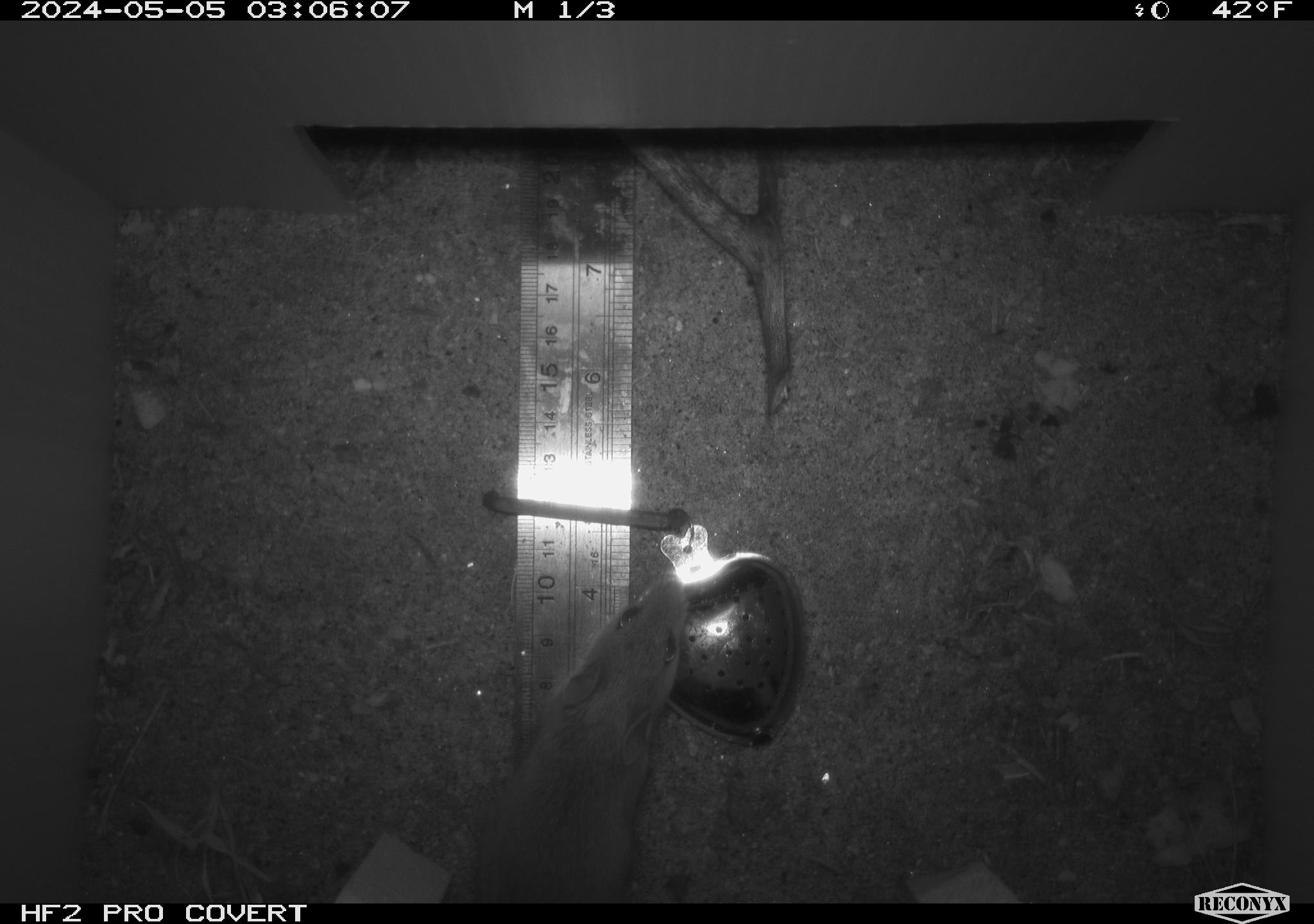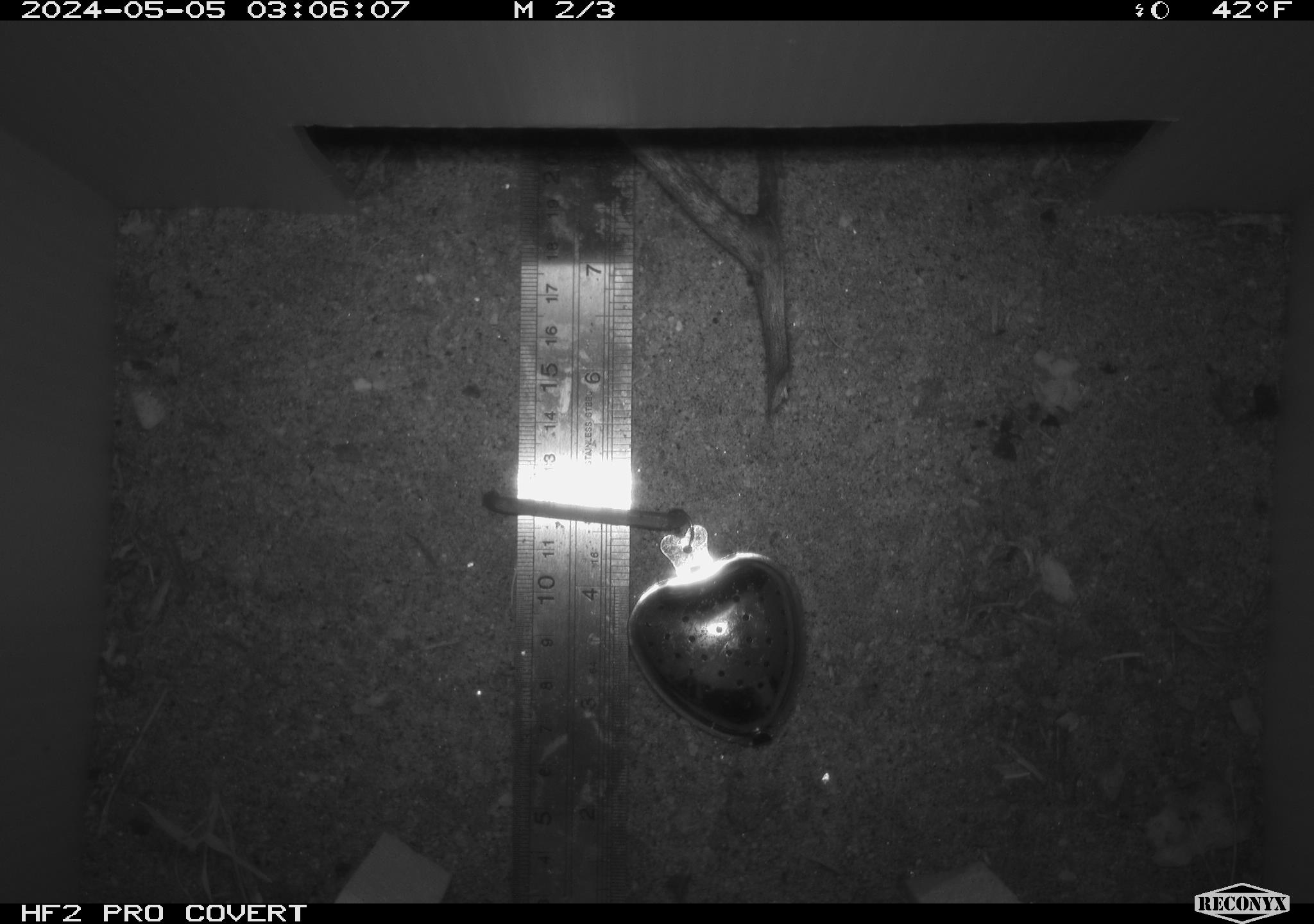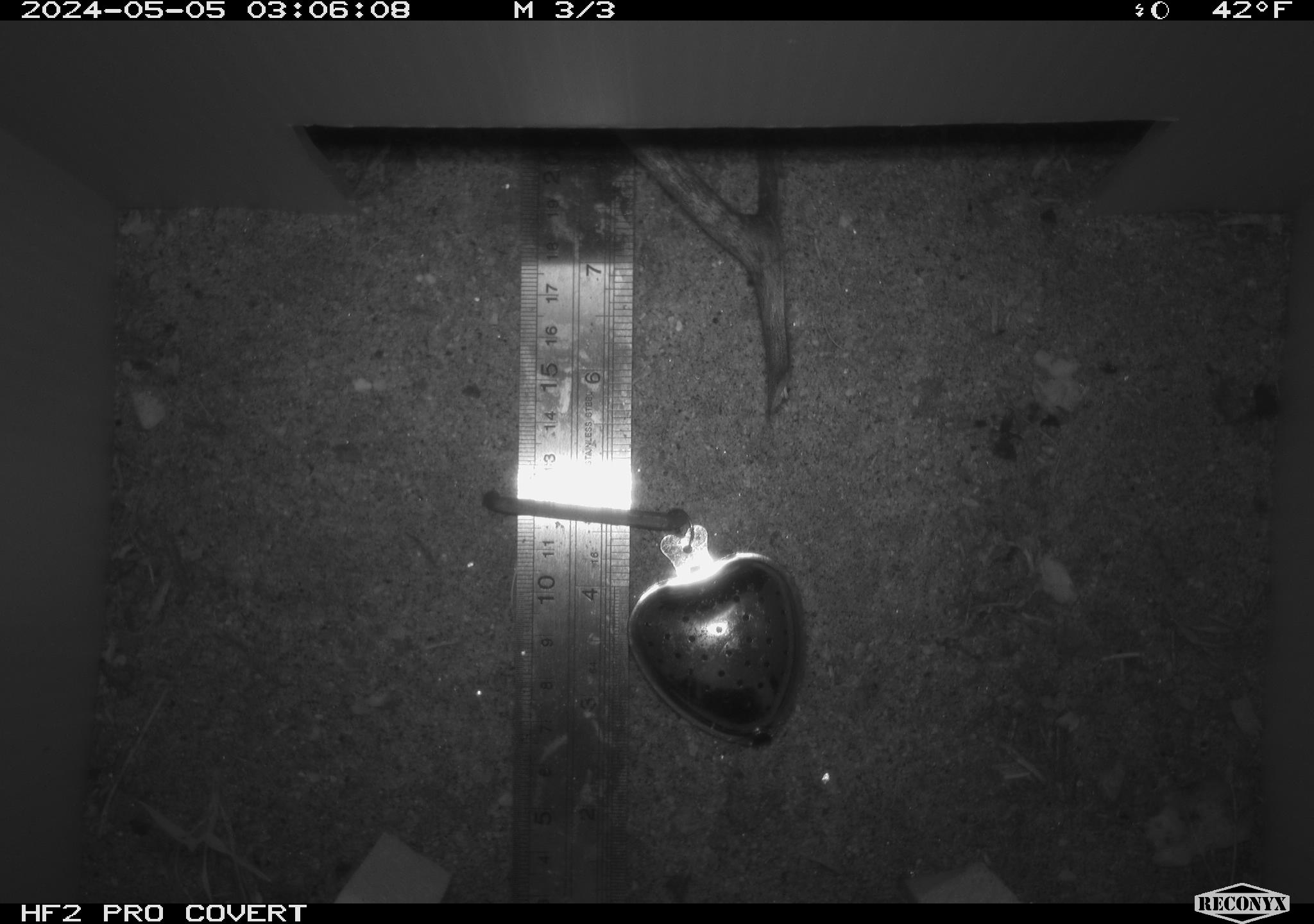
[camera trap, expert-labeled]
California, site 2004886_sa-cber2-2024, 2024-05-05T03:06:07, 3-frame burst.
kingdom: Animalia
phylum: Chordata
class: Mammalia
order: Rodentia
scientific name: Rodentia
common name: mouse species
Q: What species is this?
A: Mouse species (Rodentia).